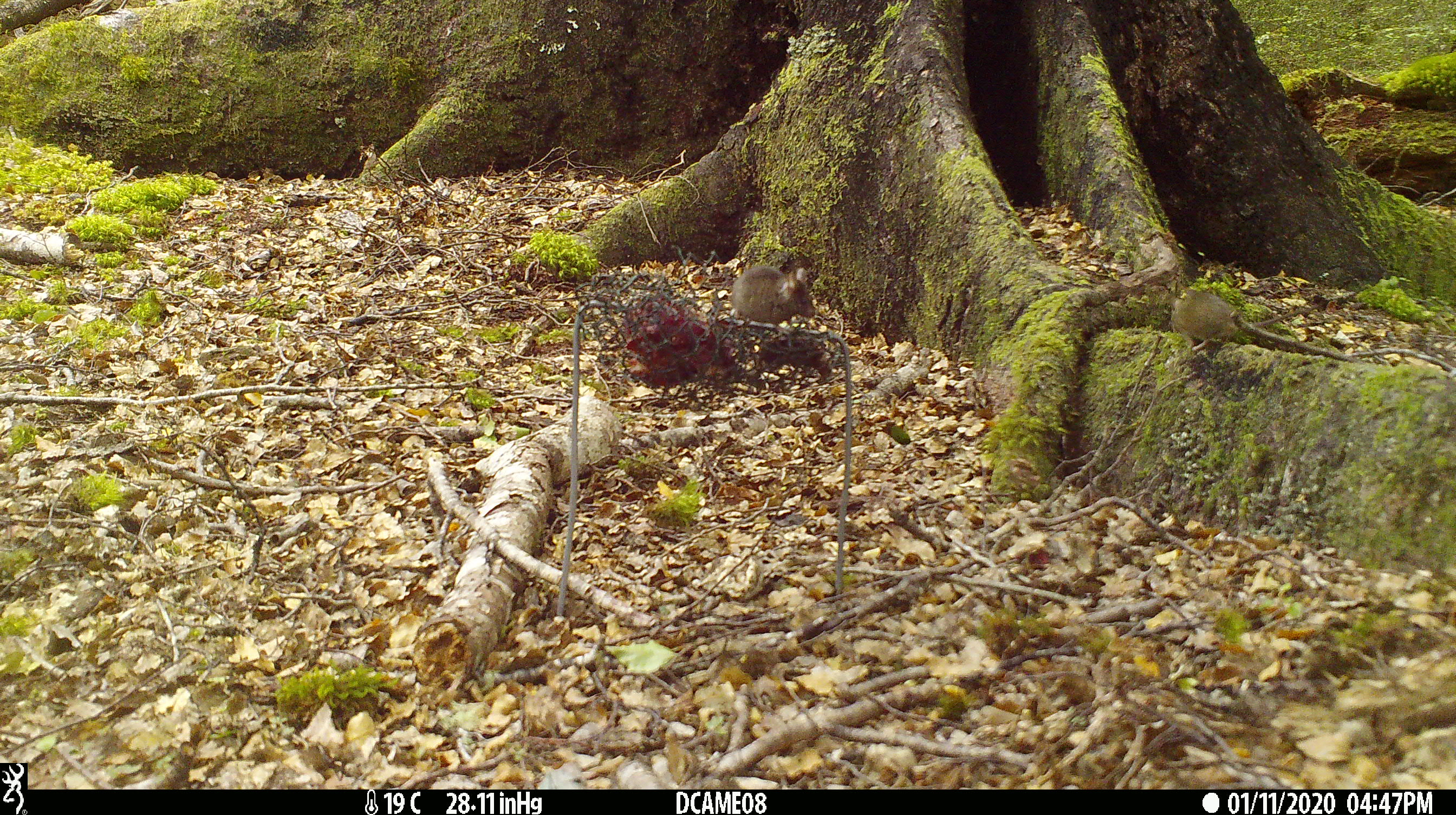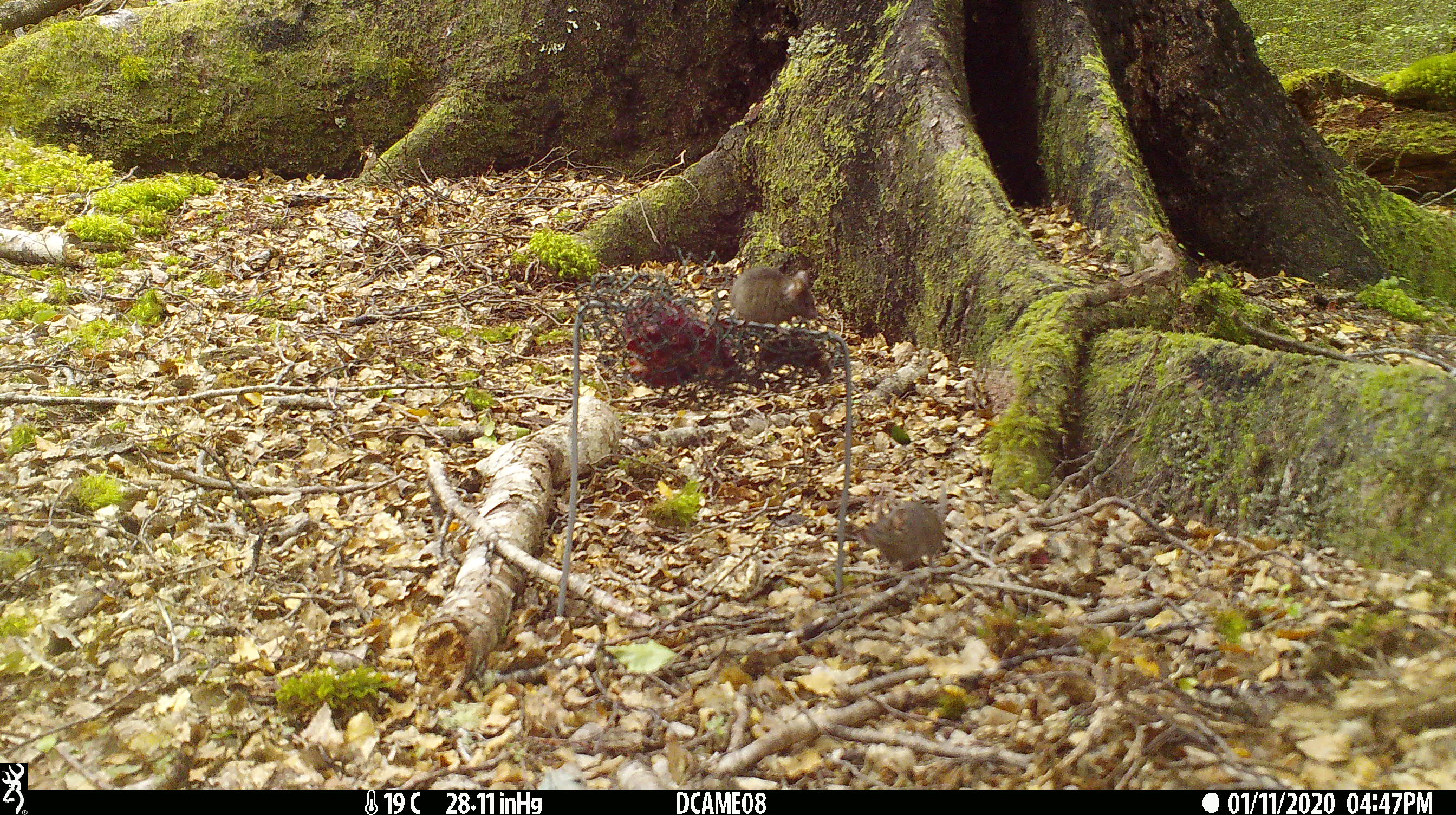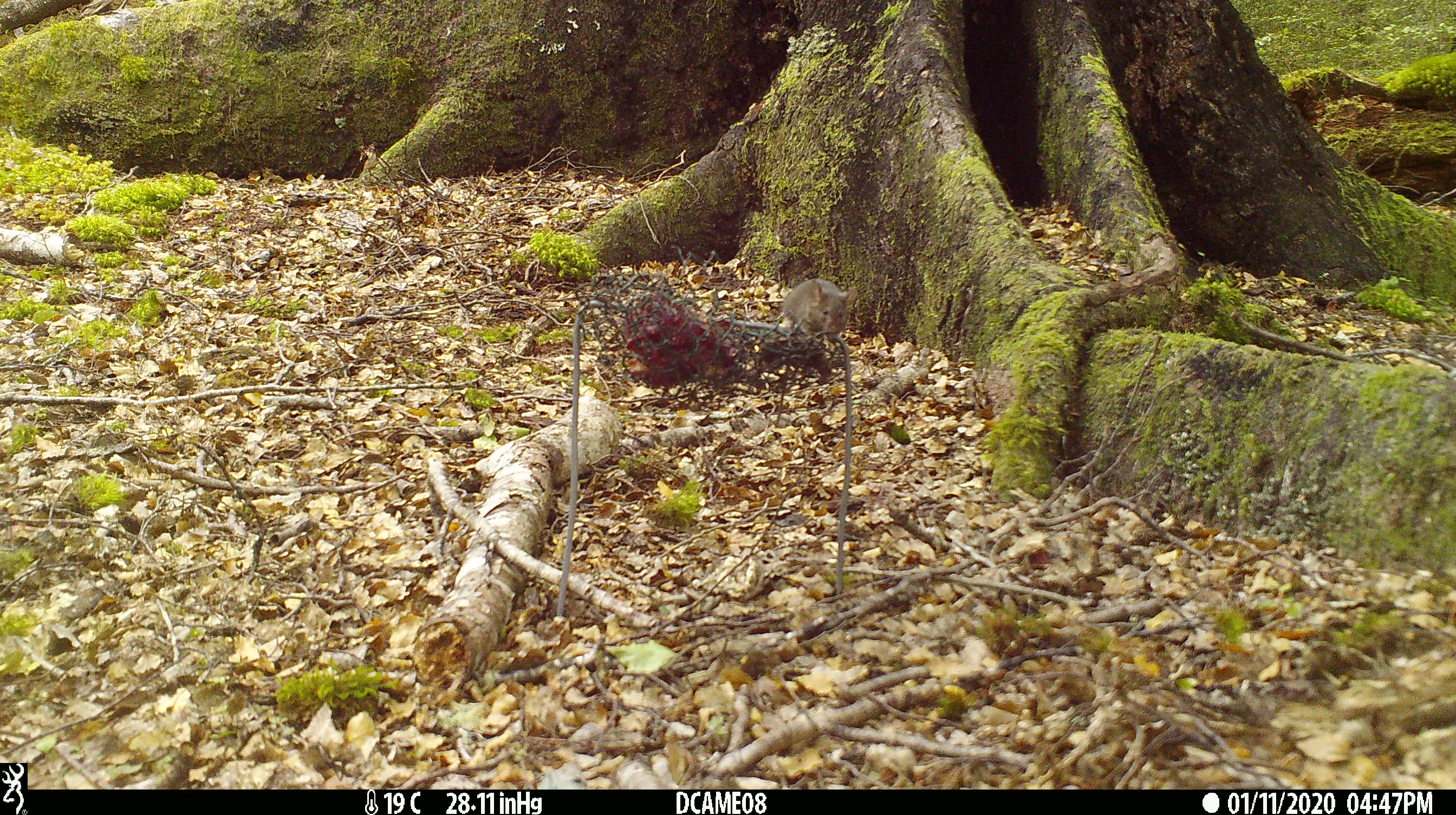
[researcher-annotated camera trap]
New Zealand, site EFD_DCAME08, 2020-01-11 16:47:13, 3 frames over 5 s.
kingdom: Animalia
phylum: Chordata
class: Mammalia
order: Rodentia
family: Muridae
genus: Mus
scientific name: Mus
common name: mouse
Mouse (Mus).